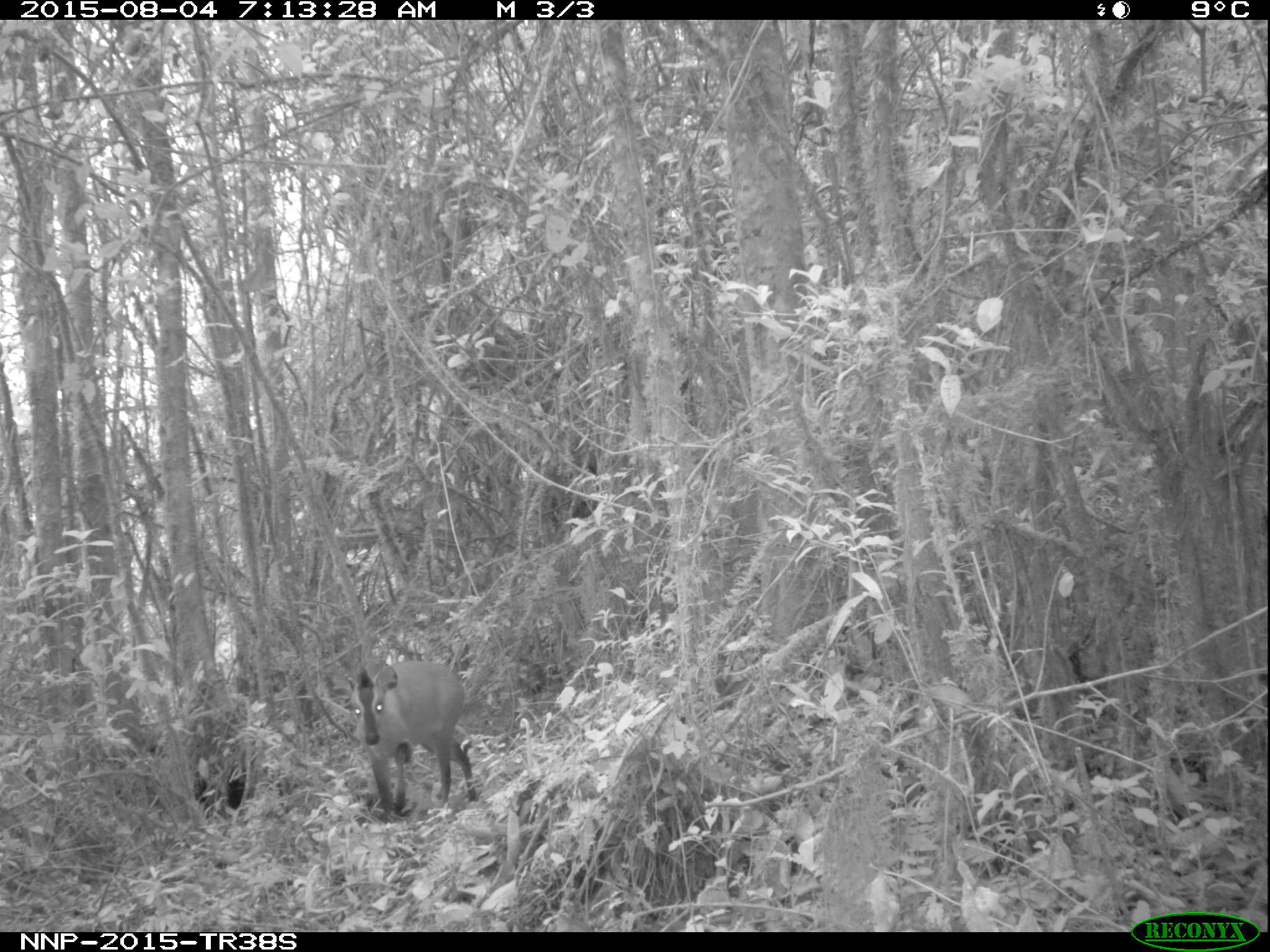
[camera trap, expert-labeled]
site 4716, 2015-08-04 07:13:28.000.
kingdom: Animalia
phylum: Chordata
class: Mammalia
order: Artiodactyla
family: Bovidae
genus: Cephalophus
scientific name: Cephalophus nigrifrons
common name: black-fronted duiker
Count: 1.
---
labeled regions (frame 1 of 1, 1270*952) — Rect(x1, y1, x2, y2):
cephalophus nigrifrons: Rect(346, 659, 477, 823)